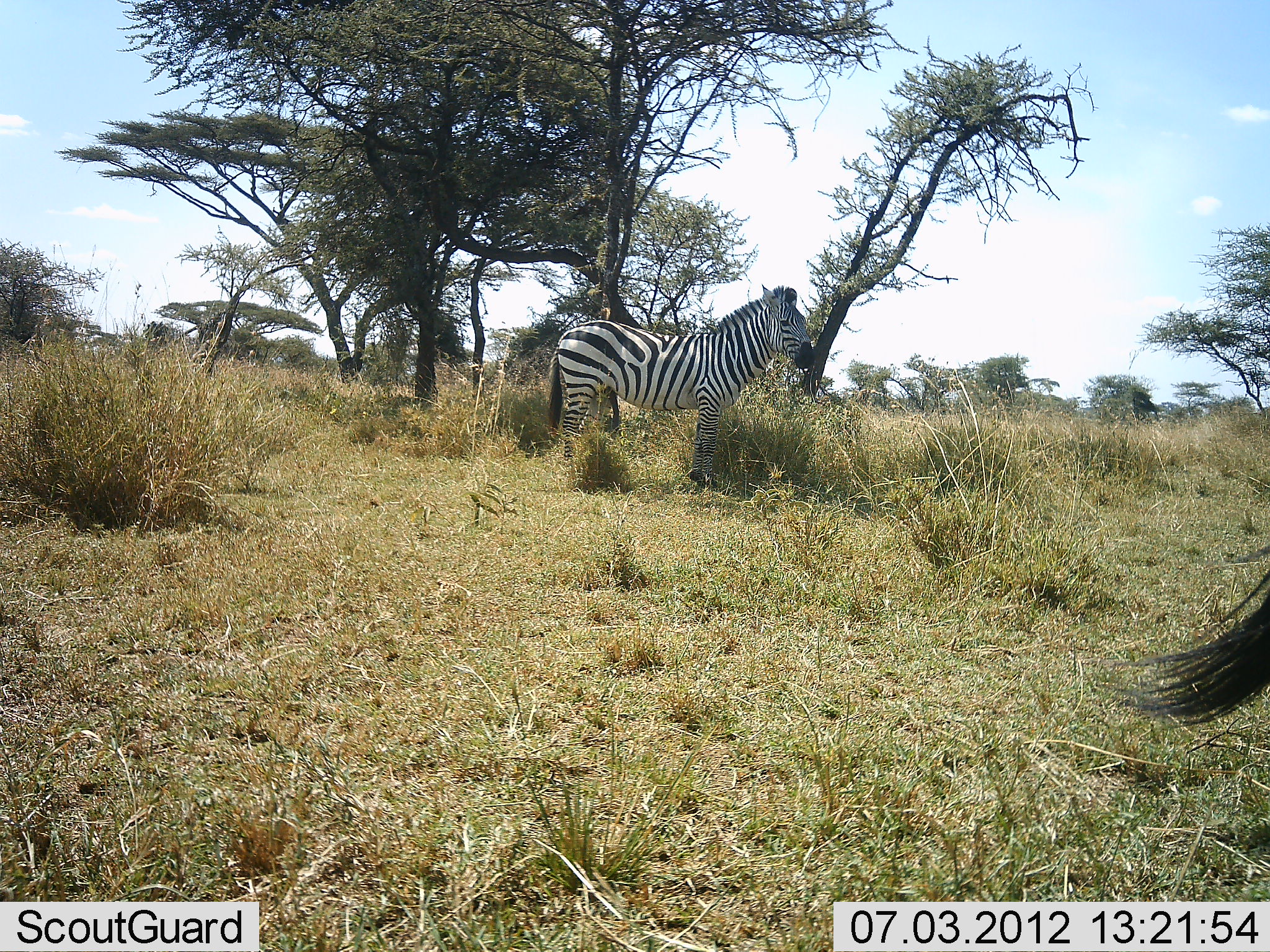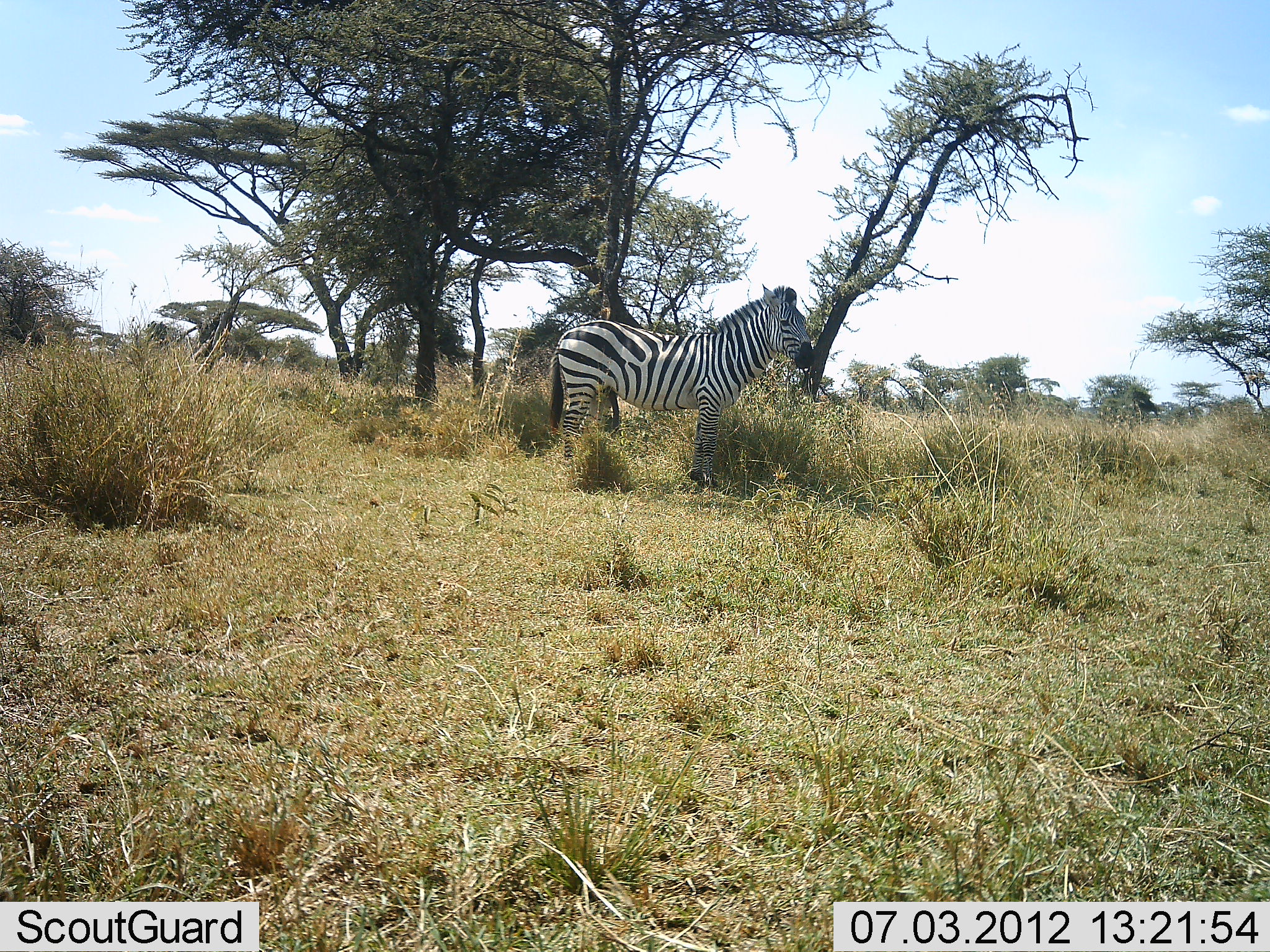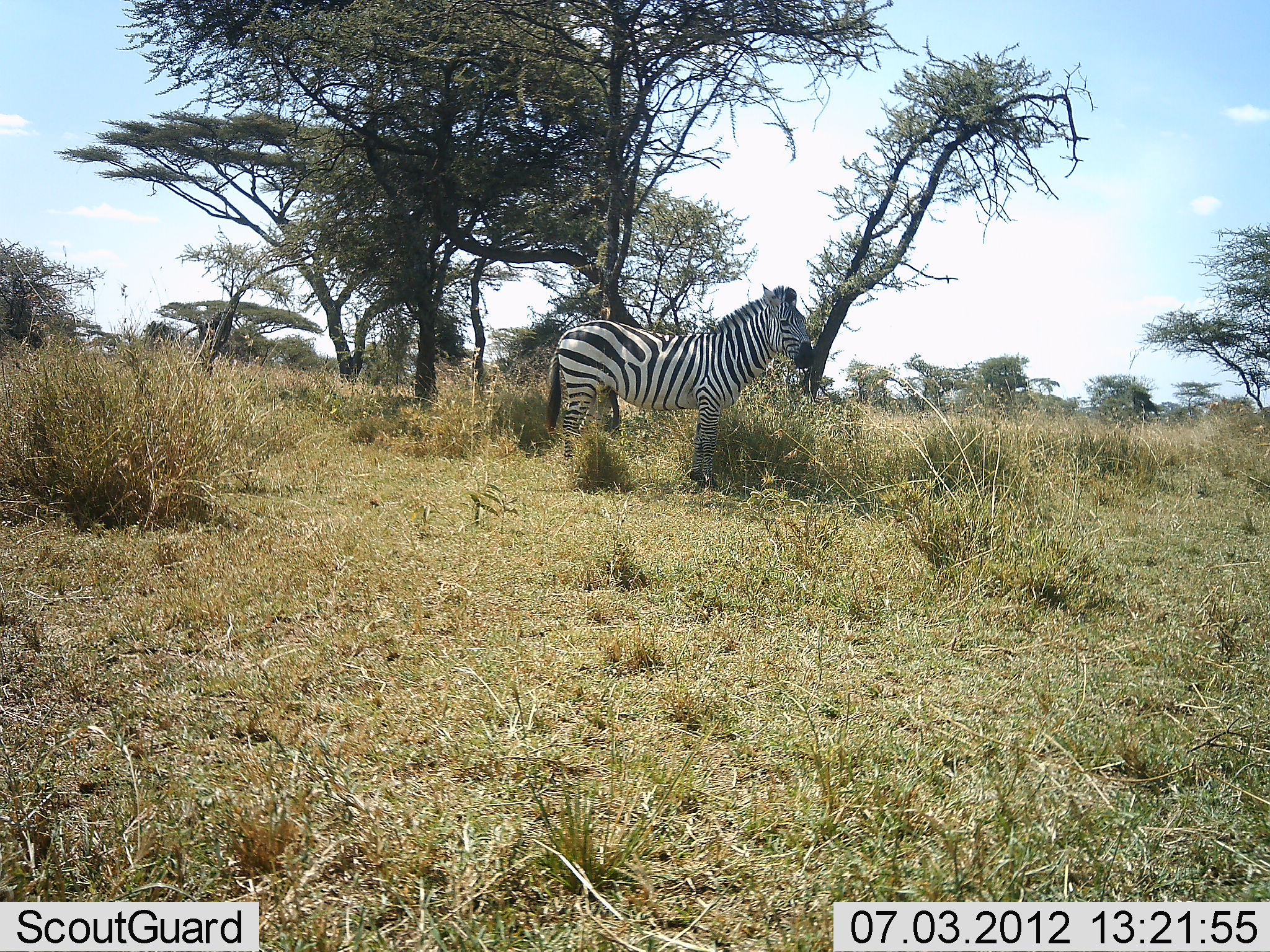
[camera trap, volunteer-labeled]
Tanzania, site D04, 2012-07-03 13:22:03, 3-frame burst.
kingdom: Animalia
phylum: Chordata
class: Mammalia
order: Perissodactyla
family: Equidae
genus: Equus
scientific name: Equus quagga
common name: plains zebra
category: zebra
Zebra (plains zebra) (Equus quagga), count 2. Behavior (volunteer vote fractions): standing 100%, resting 0%, moving 0%, interacting 0%. Young present (vote fraction): 0%. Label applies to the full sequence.